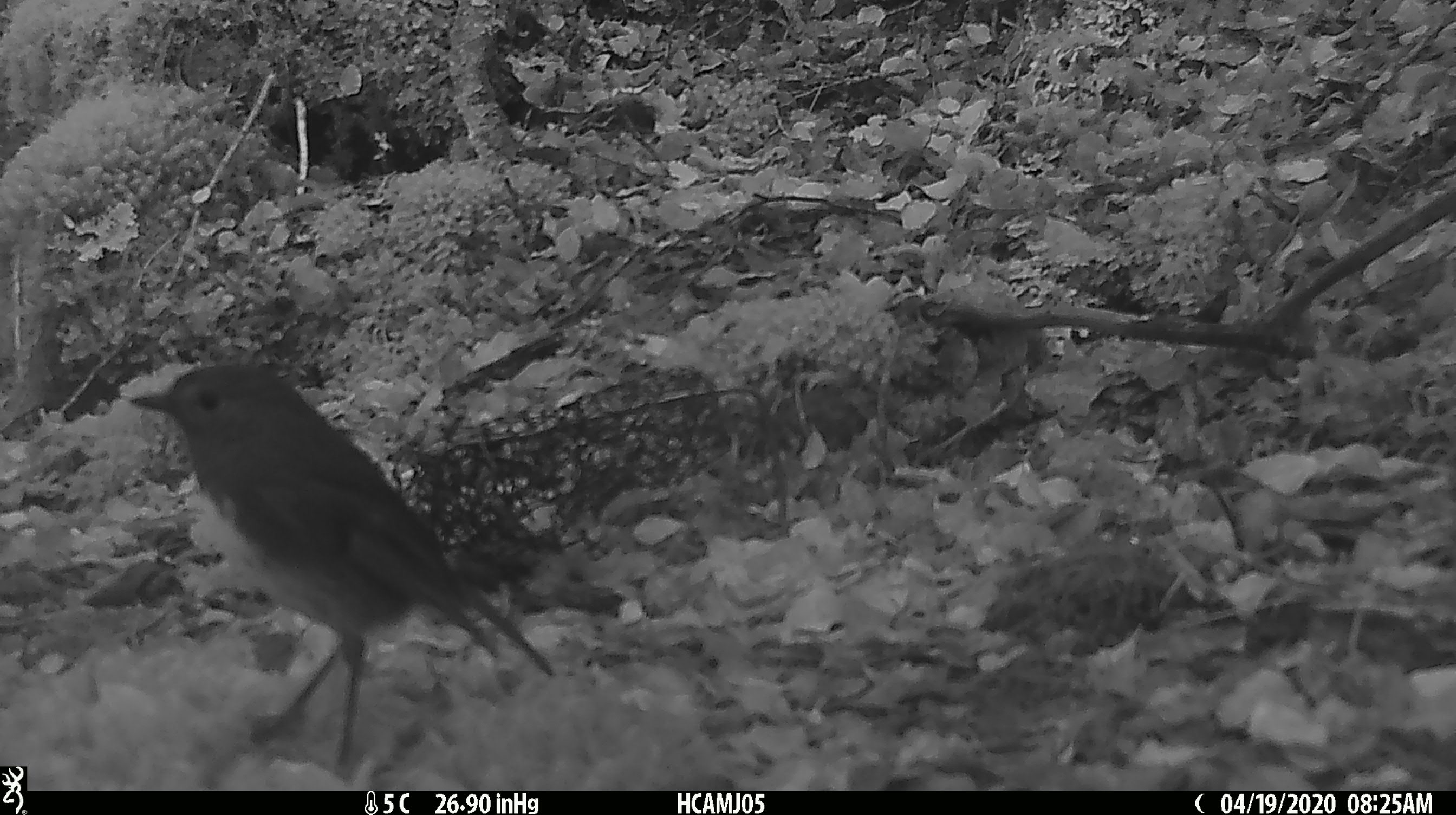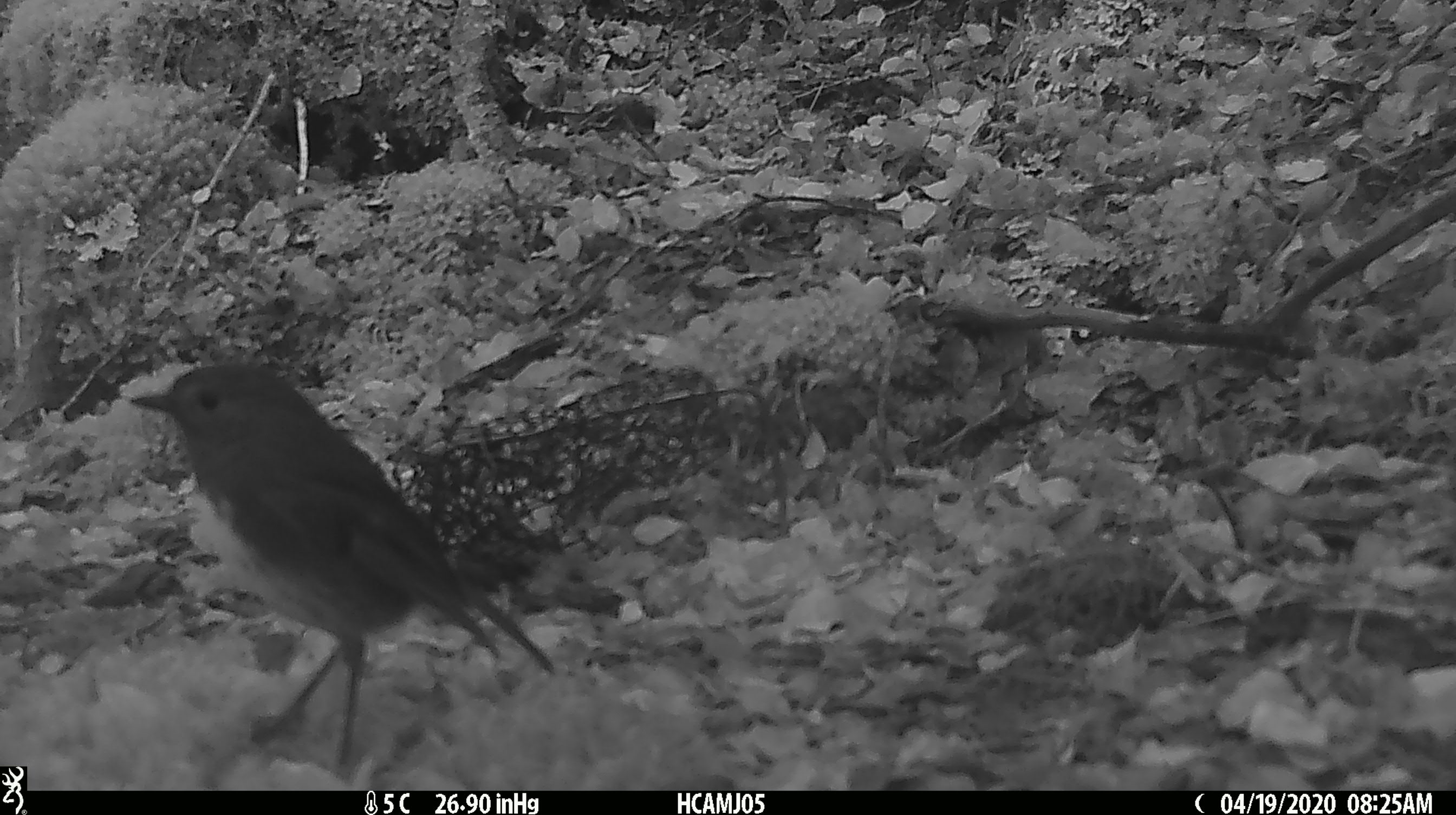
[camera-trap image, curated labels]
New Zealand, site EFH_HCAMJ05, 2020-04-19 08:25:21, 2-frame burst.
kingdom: Animalia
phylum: Chordata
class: Aves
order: Passeriformes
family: Petroicidae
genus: Petroica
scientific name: Petroica australis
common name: new zealand robin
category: robin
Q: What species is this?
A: Robin (new zealand robin) (Petroica australis).